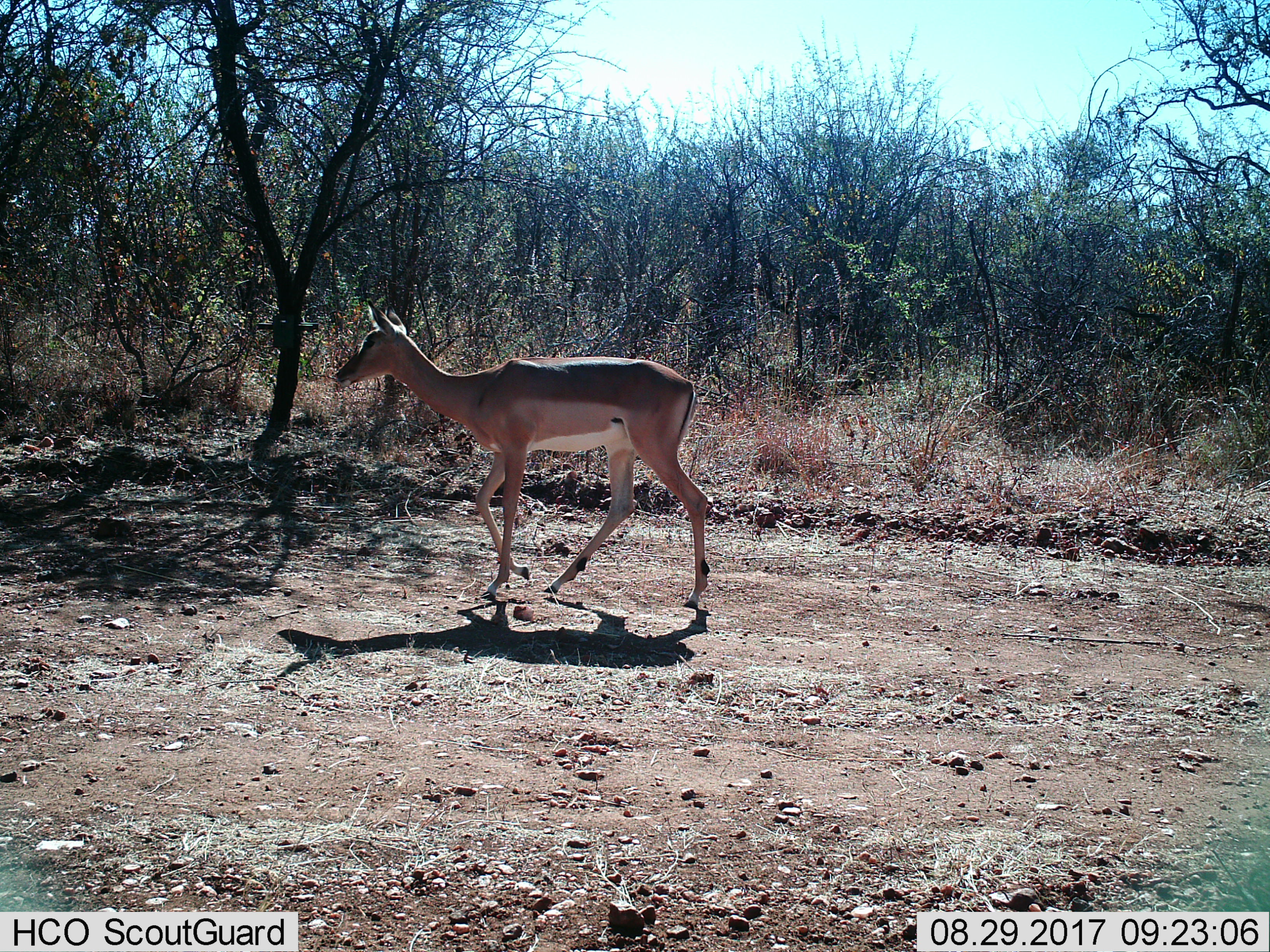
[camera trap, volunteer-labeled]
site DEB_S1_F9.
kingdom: Animalia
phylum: Chordata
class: Mammalia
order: Artiodactyla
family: Bovidae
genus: Aepyceros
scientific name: Aepyceros melampus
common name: impala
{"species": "impala (Aepyceros melampus)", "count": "1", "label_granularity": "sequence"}